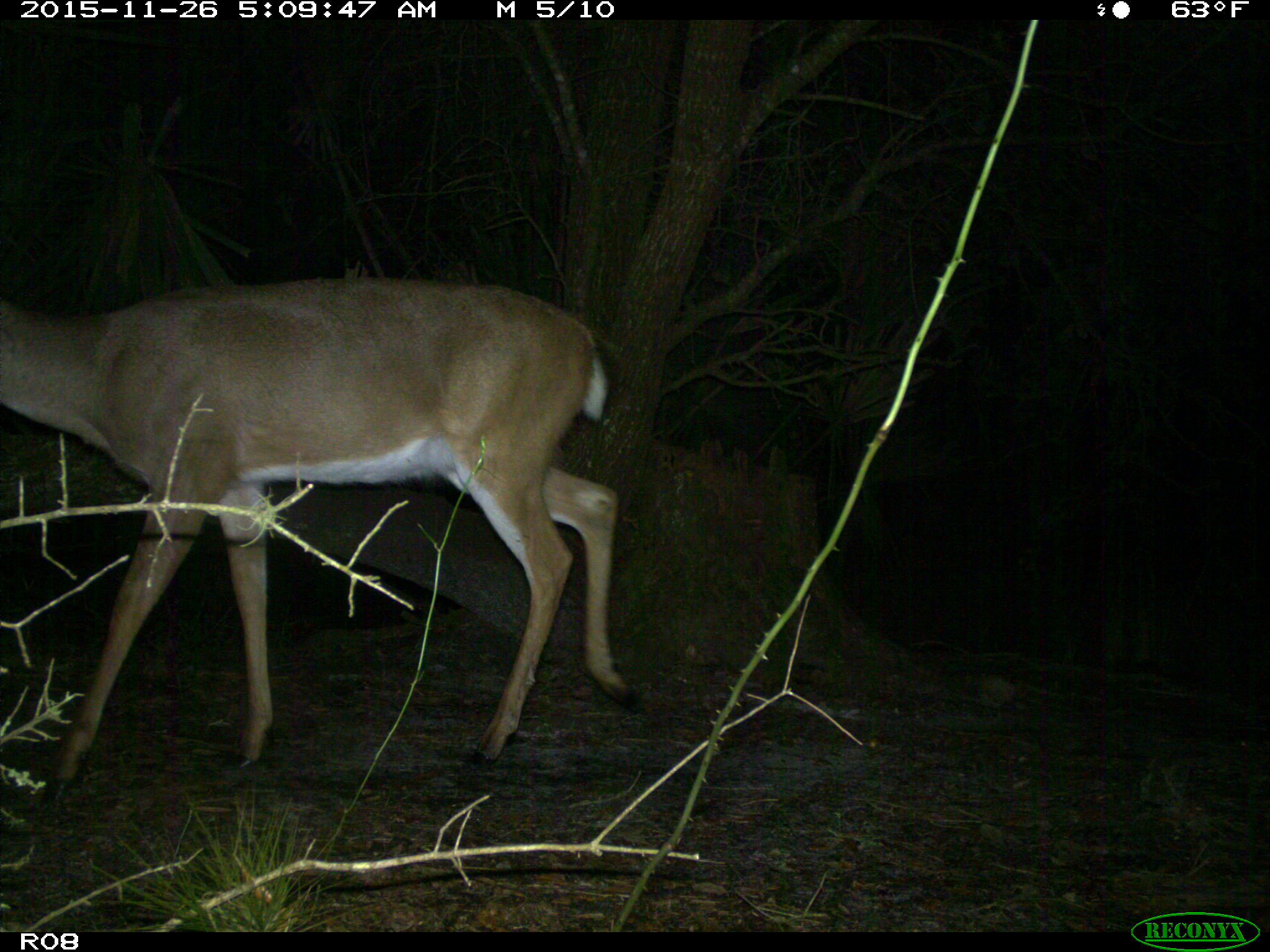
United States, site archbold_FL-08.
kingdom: Animalia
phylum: Chordata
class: Mammalia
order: Artiodactyla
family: Cervidae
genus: Odocoileus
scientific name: Odocoileus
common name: deer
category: unidentified deer